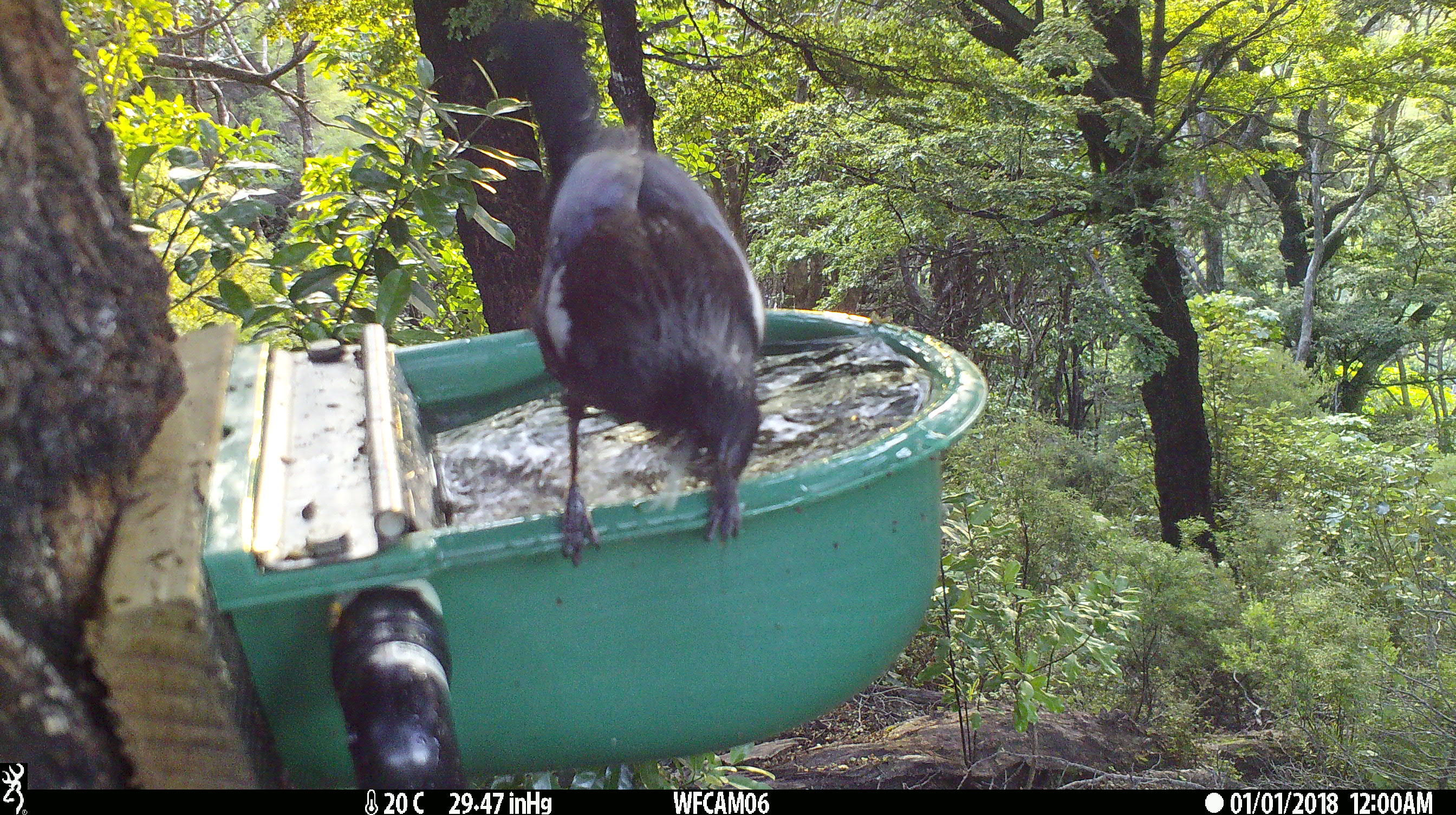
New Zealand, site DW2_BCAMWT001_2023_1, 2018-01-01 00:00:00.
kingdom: Animalia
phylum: Chordata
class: Aves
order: Passeriformes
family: Meliphagidae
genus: Prosthemadera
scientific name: Prosthemadera novaeseelandiae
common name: tui